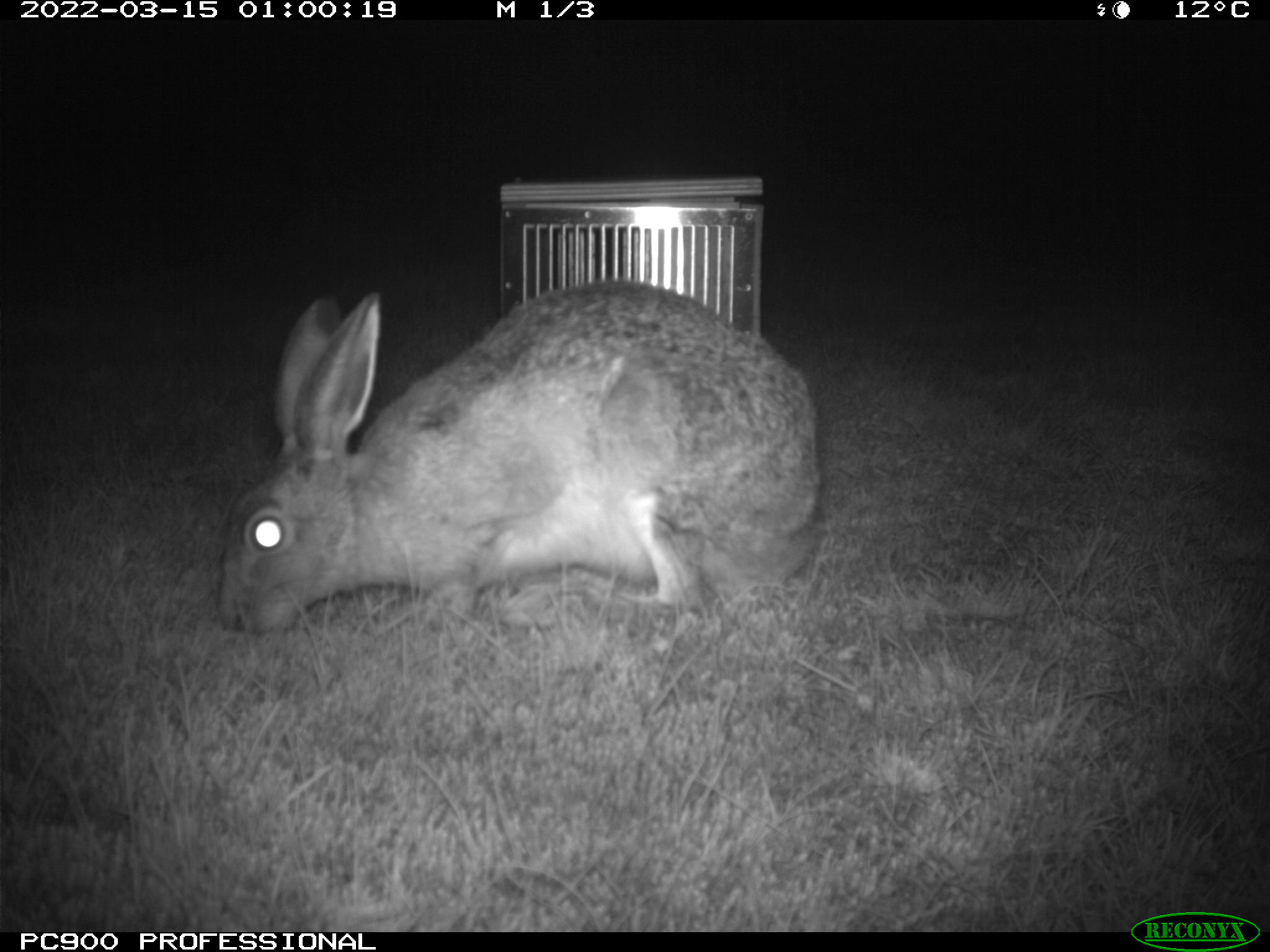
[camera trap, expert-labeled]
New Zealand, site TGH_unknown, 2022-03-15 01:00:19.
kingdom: Animalia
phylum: Chordata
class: Mammalia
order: Lagomorpha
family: Leporidae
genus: Lepus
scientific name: Lepus europaeus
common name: brown hare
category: hare